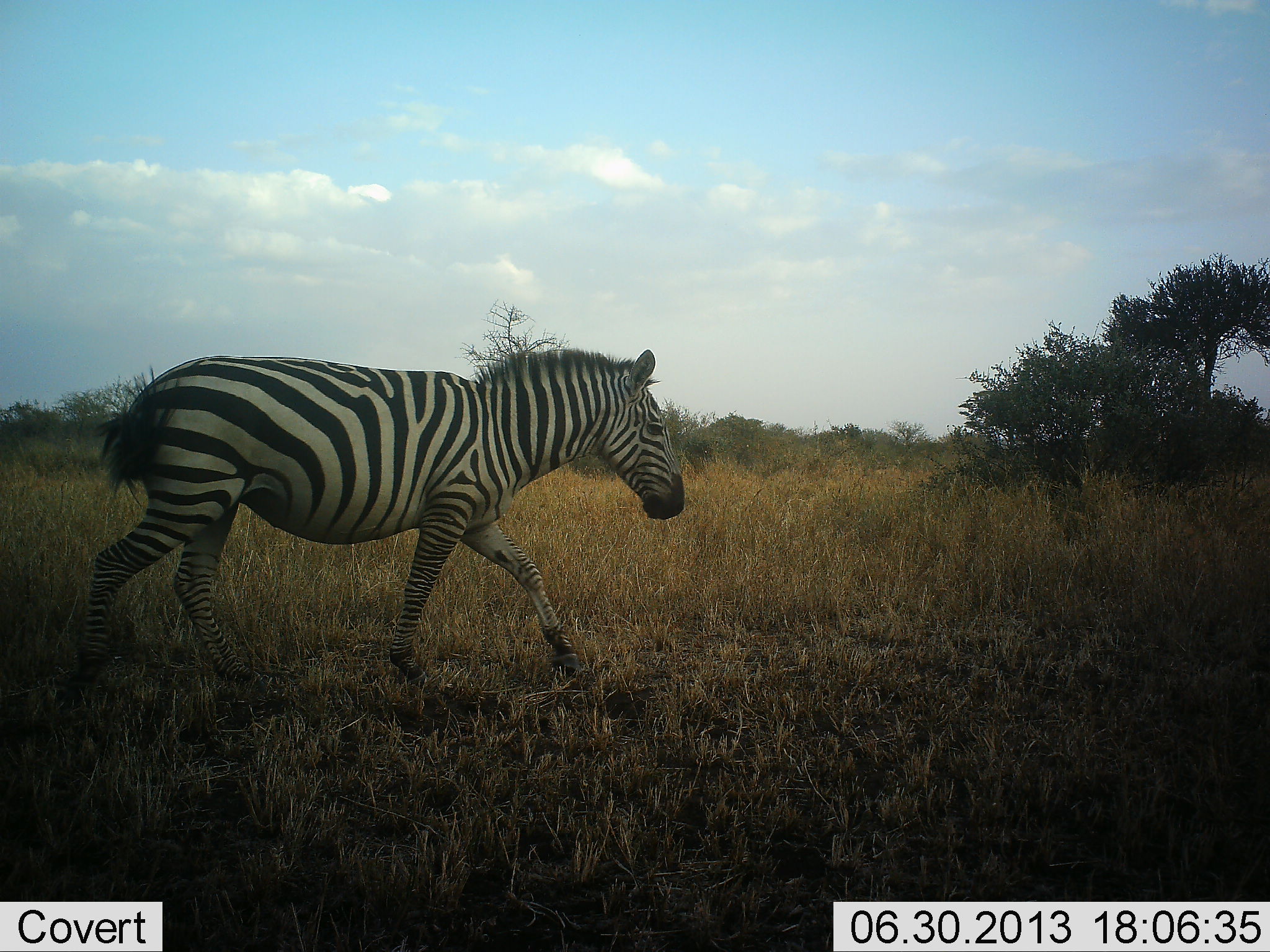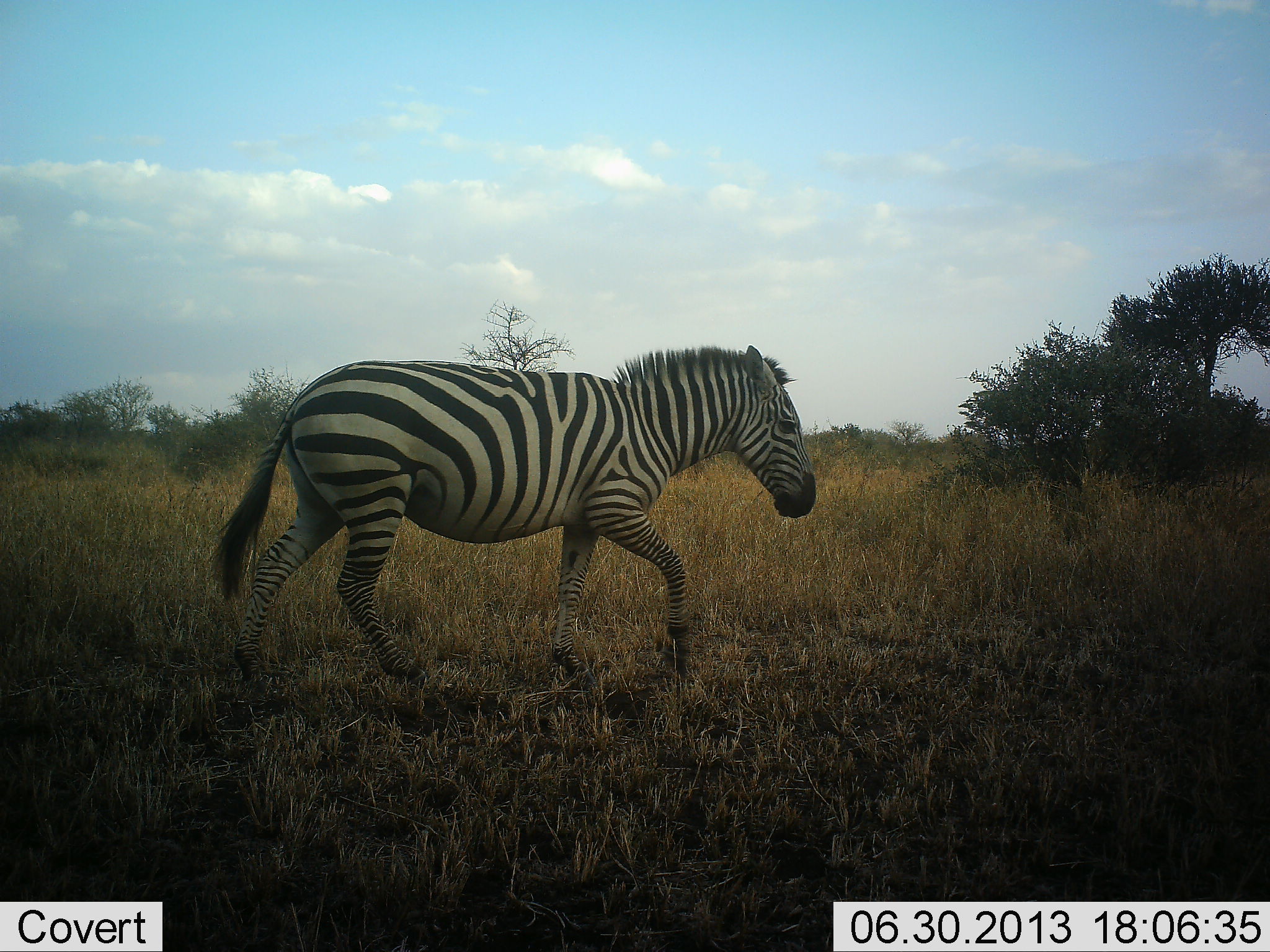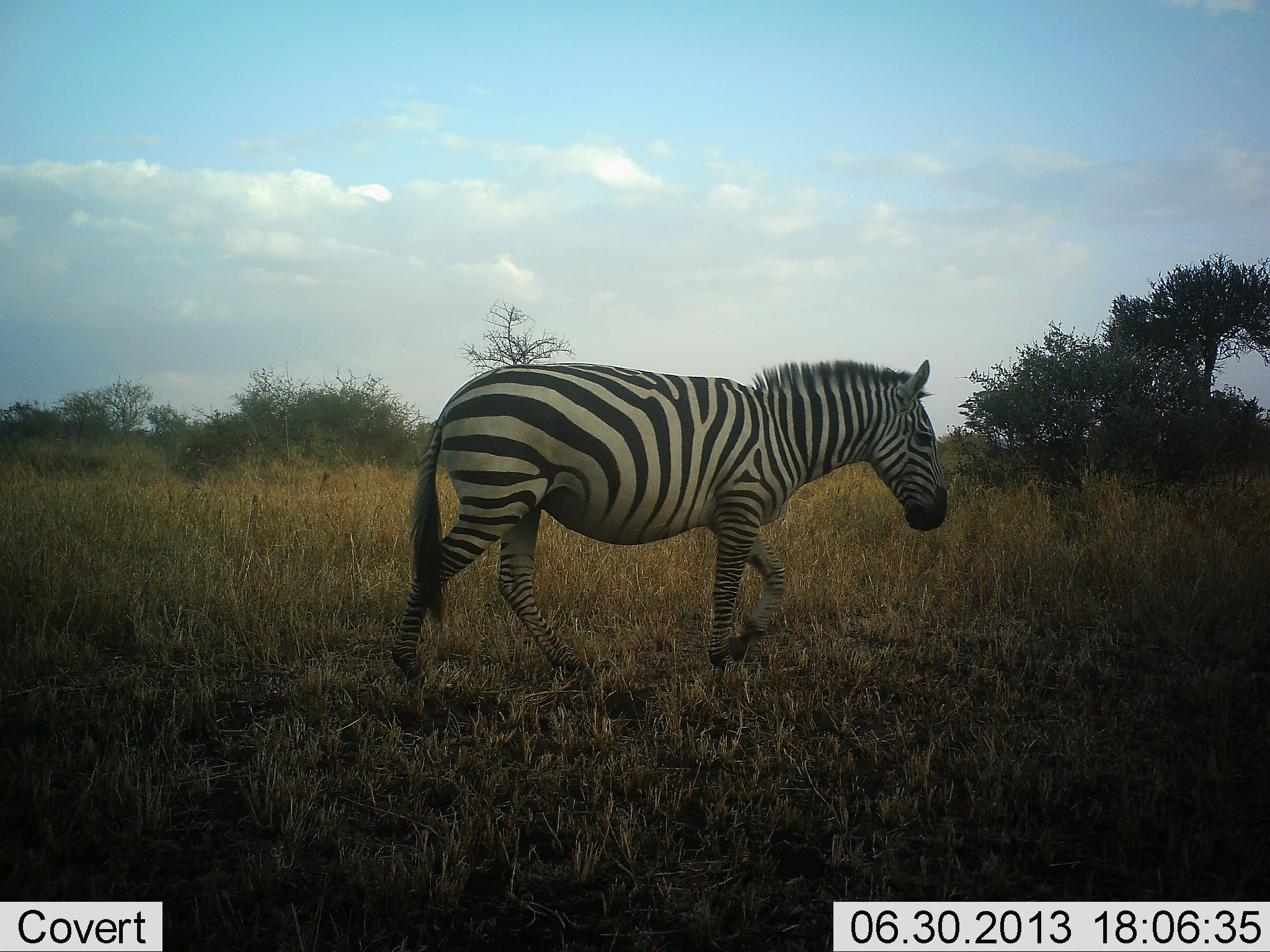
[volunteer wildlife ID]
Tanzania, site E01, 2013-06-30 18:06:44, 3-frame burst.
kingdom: Animalia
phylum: Chordata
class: Mammalia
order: Perissodactyla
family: Equidae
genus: Equus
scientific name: Equus quagga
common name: plains zebra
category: zebra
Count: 1.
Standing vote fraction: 0%.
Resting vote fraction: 0%.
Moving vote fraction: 100%.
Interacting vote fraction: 0%.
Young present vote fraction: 0%.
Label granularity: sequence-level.